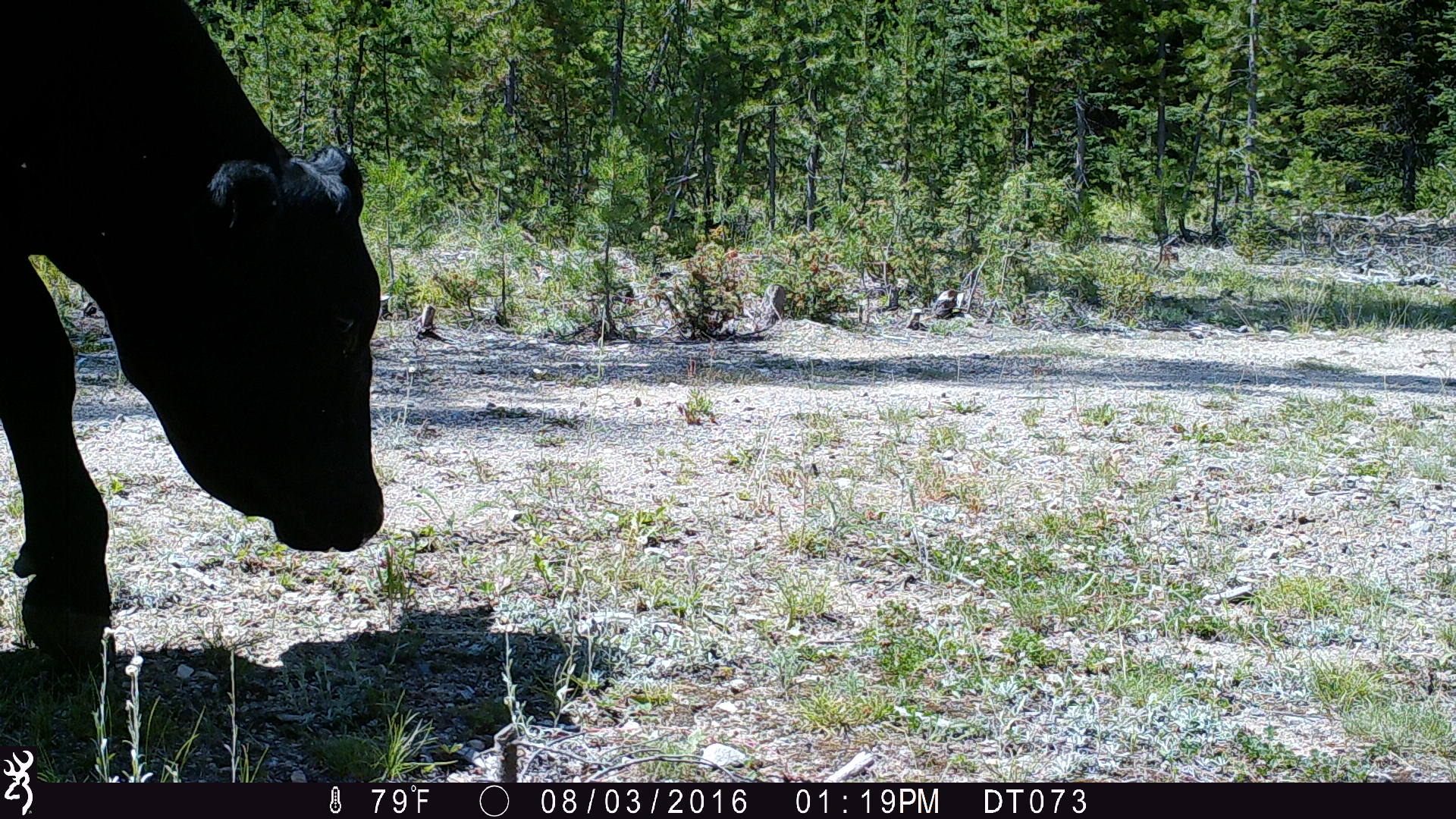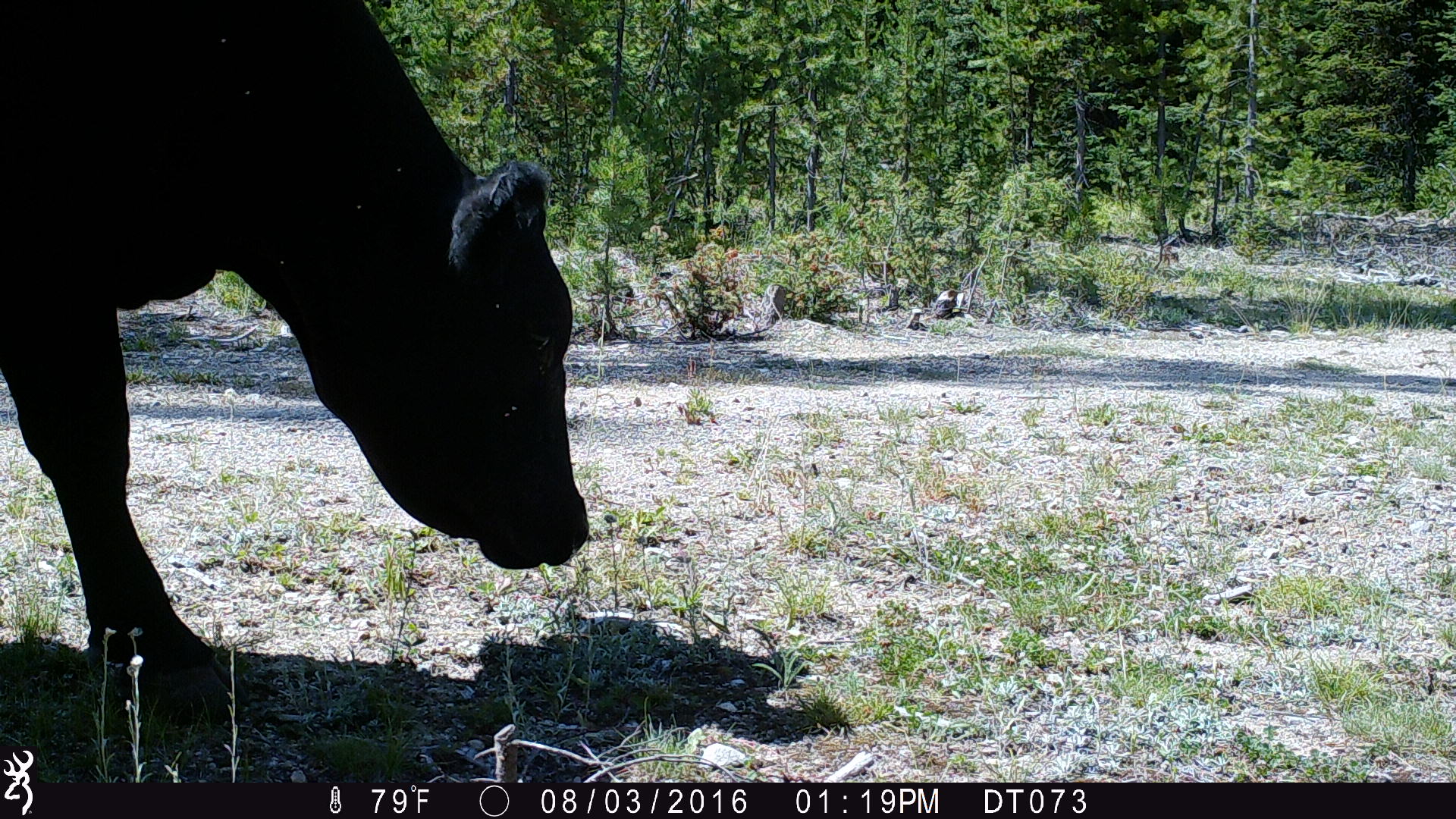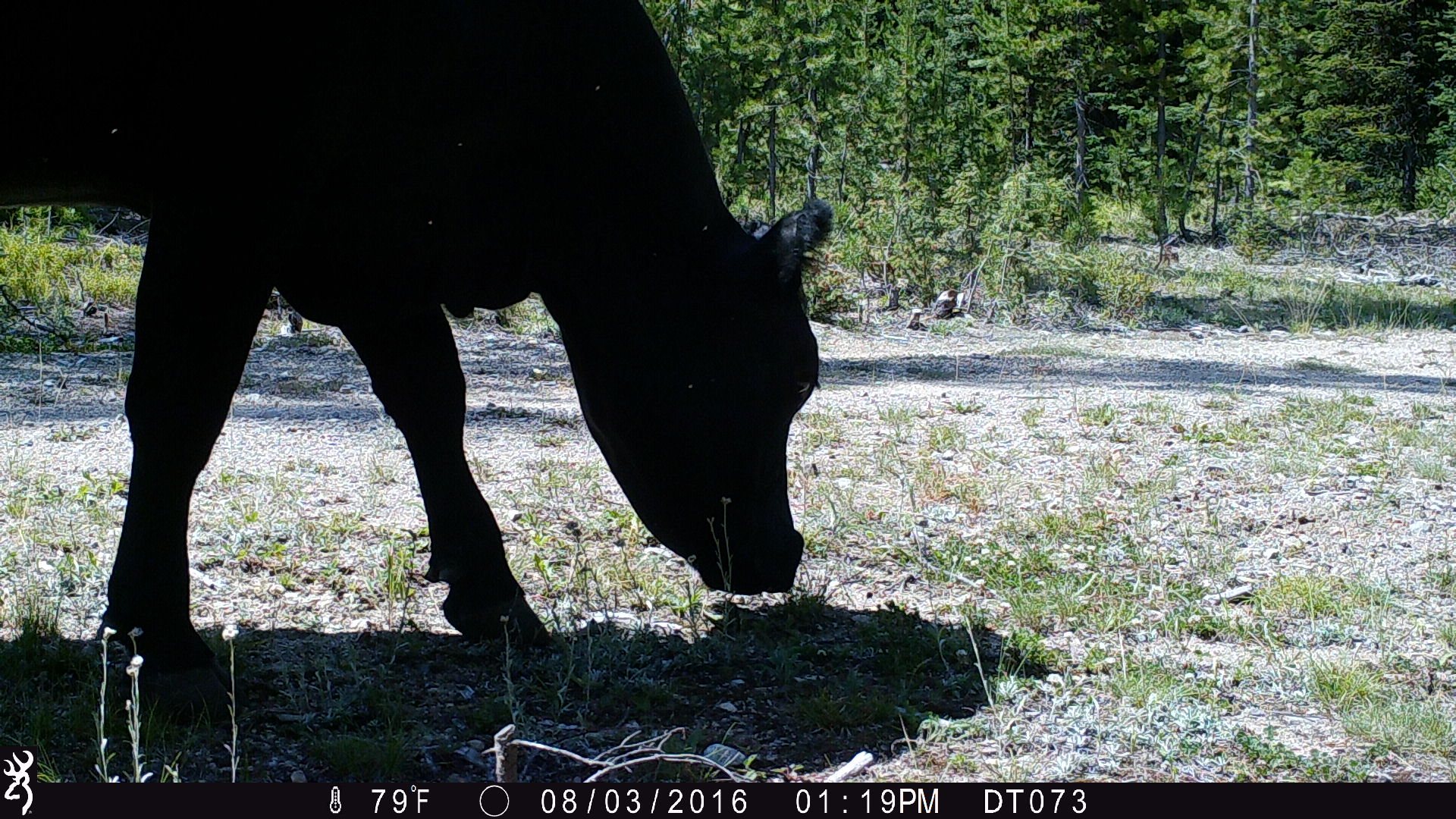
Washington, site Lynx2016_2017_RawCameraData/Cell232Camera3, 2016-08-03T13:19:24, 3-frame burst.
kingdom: Animalia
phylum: Chordata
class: Mammalia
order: Artiodactyla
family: Bovidae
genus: Bos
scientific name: Bos taurus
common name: domestic cattle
Domestic cattle (Bos taurus). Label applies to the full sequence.